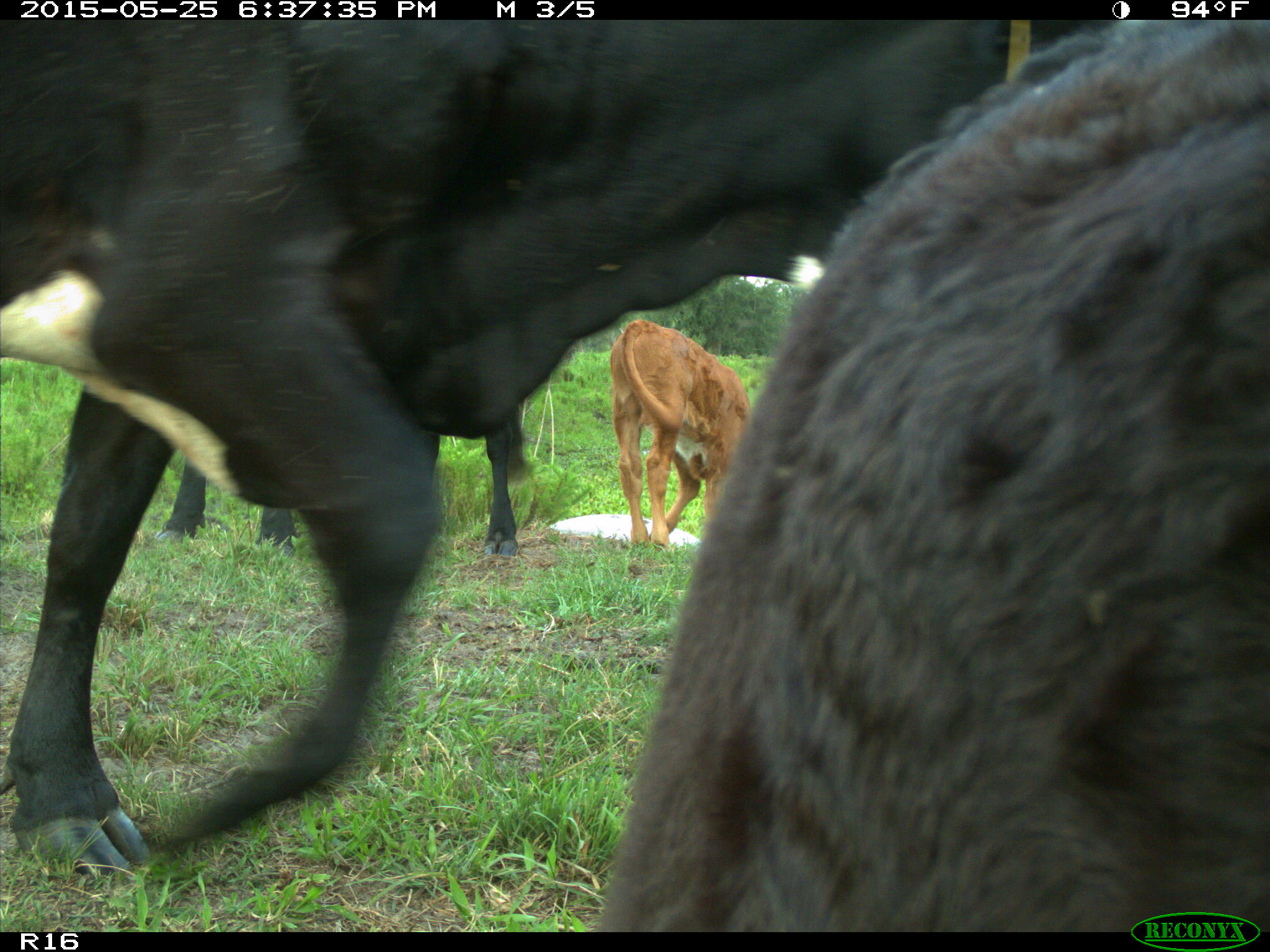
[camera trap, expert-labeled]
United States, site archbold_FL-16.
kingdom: Animalia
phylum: Chordata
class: Mammalia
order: Artiodactyla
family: Bovidae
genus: Bos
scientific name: Bos taurus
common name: domestic cow